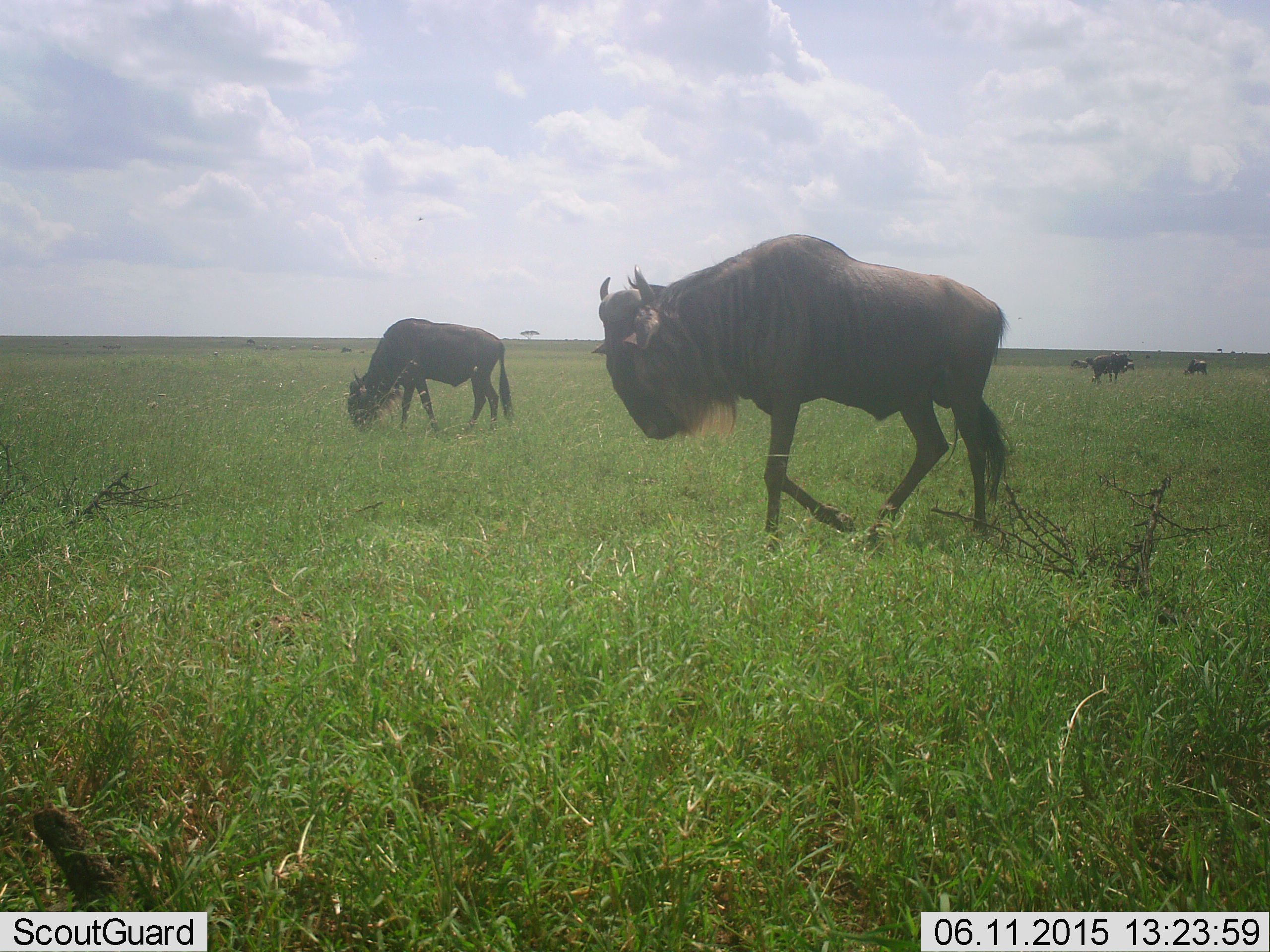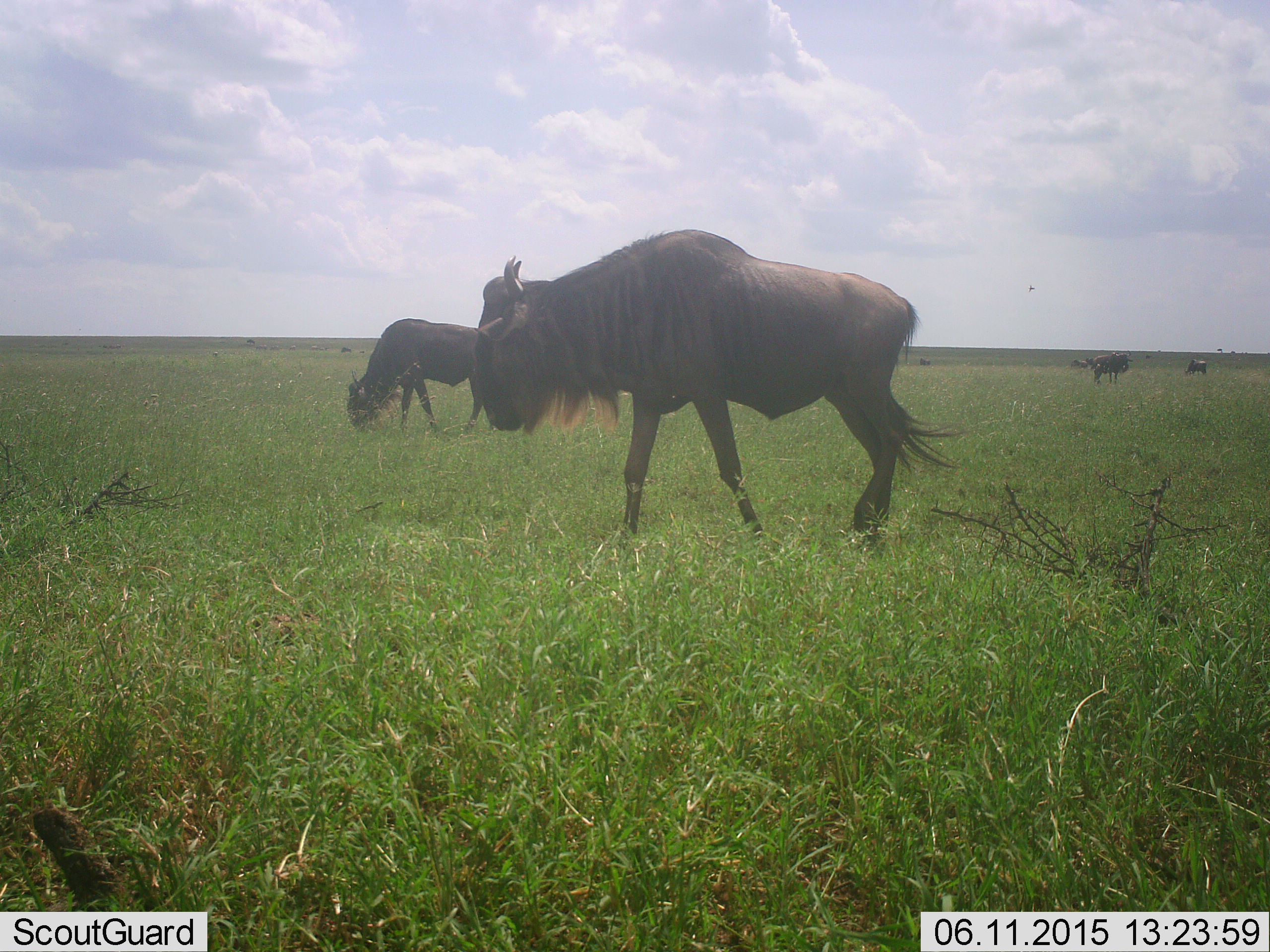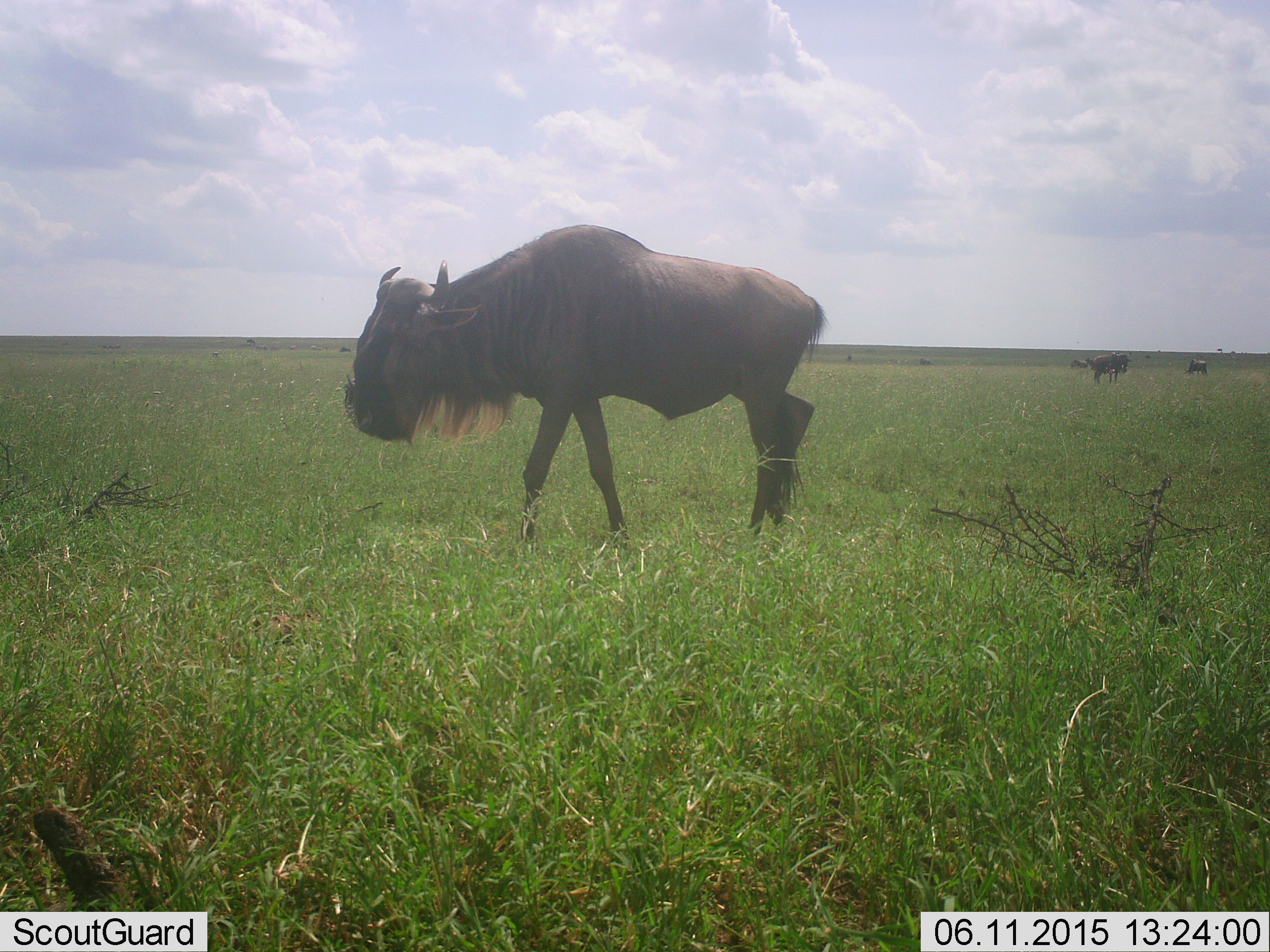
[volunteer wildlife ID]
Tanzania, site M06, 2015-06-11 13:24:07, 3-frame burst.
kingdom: Animalia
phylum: Chordata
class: Mammalia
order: Artiodactyla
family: Bovidae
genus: Connochaetes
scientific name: Connochaetes taurinus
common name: blue wildebeest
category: wildebeest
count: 7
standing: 70%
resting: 0%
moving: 70%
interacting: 0%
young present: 0%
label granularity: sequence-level